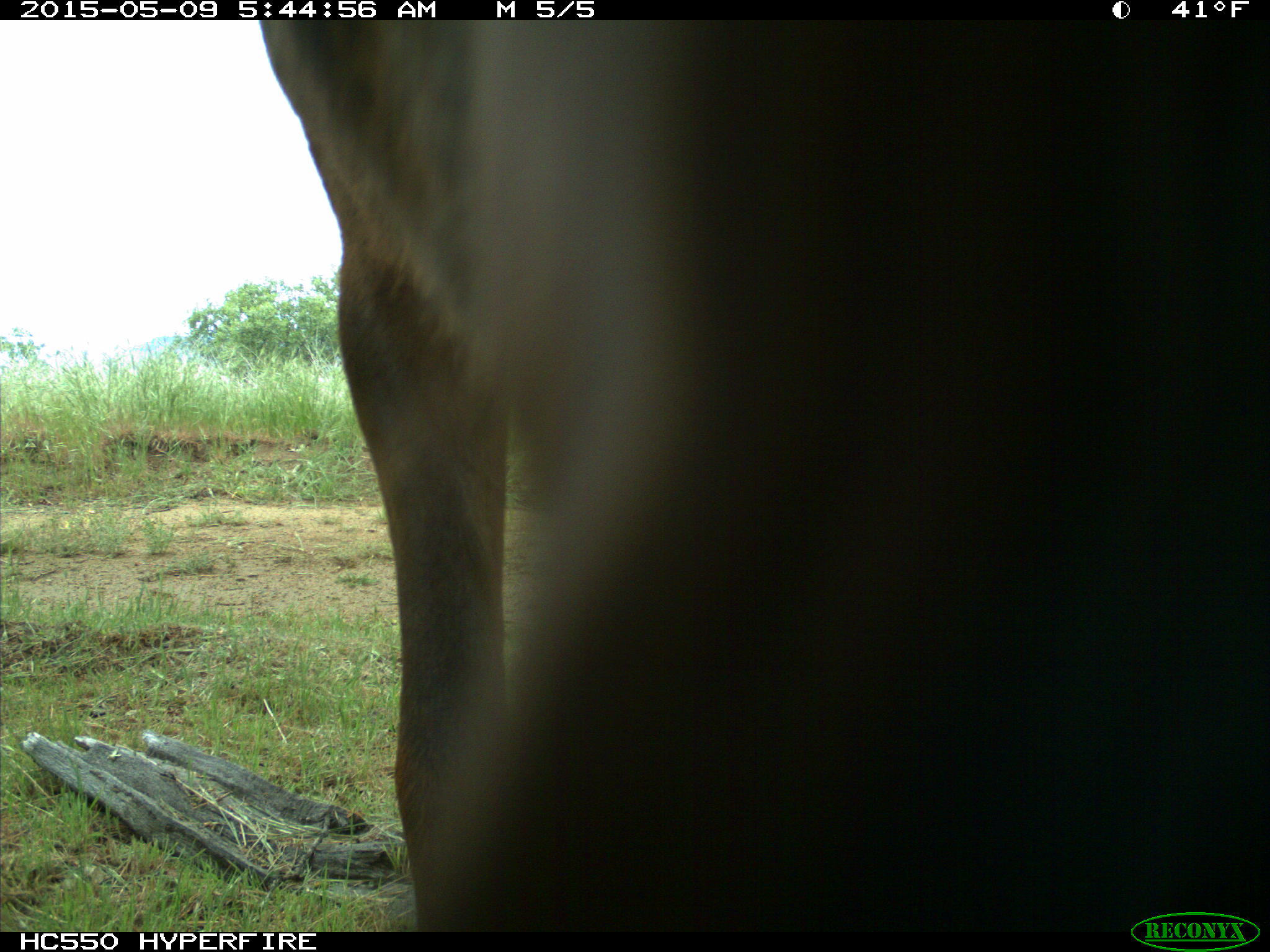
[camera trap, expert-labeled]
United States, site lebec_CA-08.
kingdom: Animalia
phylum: Chordata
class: Mammalia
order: Artiodactyla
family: Cervidae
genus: Cervus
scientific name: Cervus canadensis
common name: elk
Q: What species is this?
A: Cervus canadensis (elk).